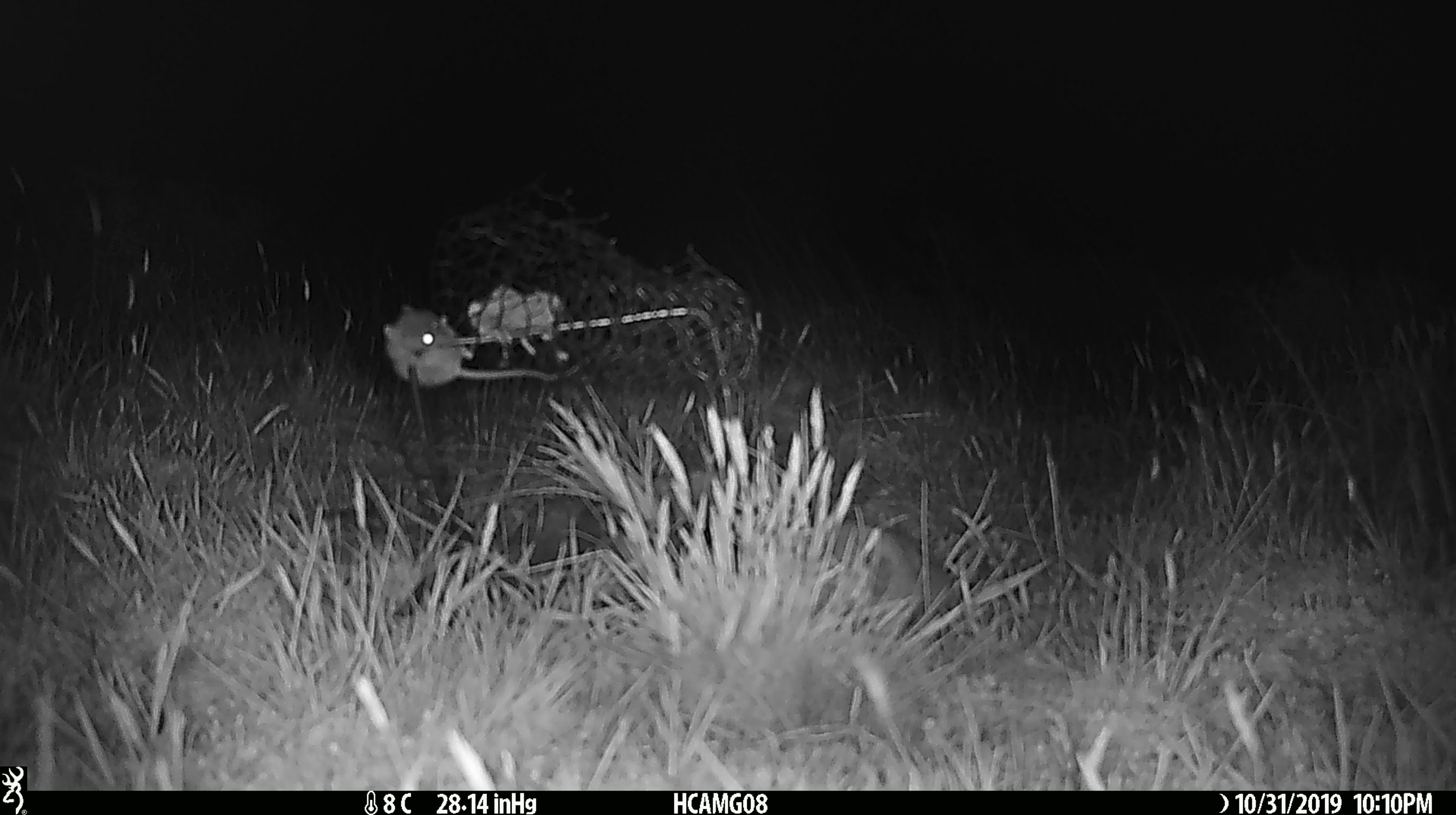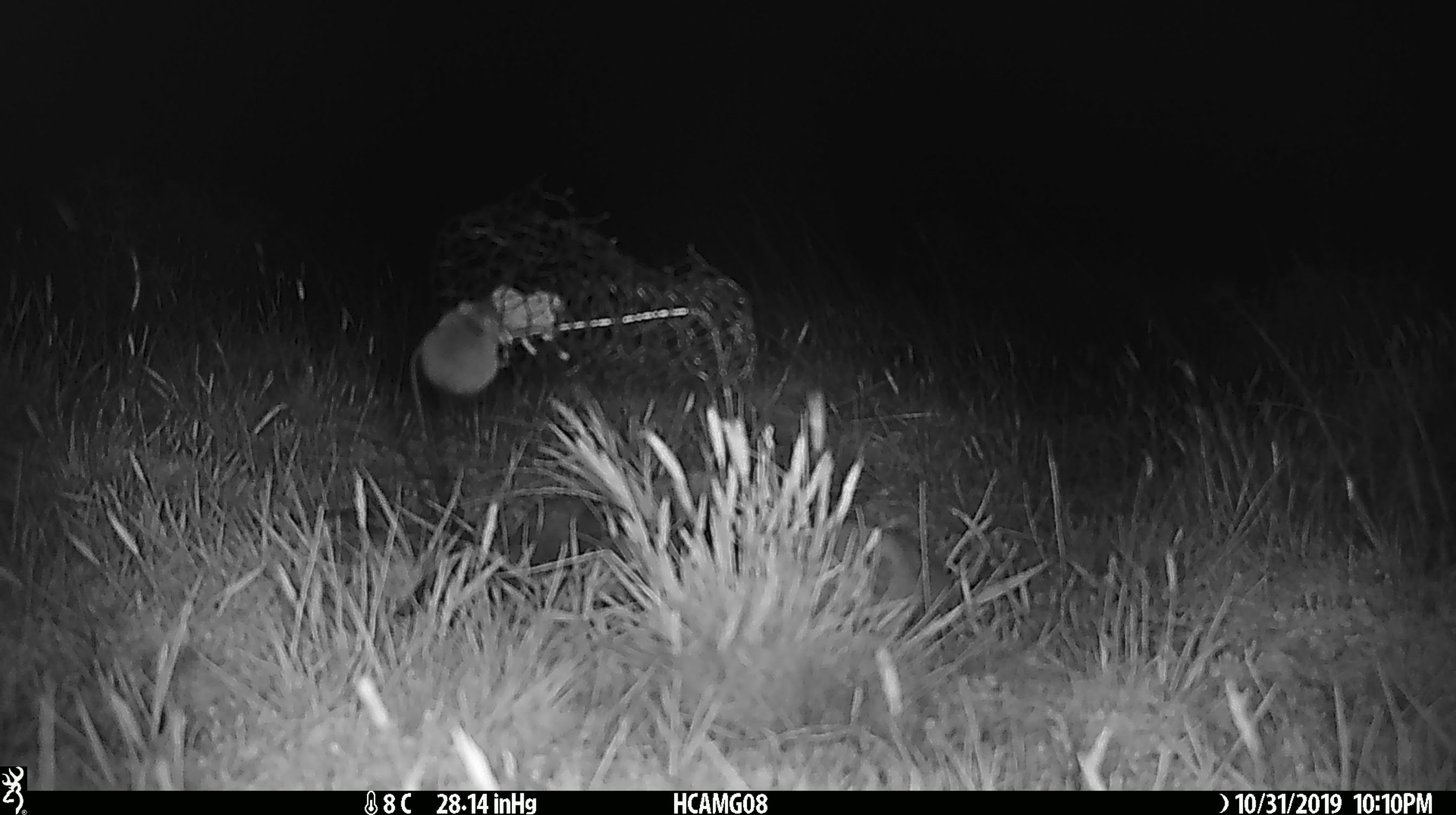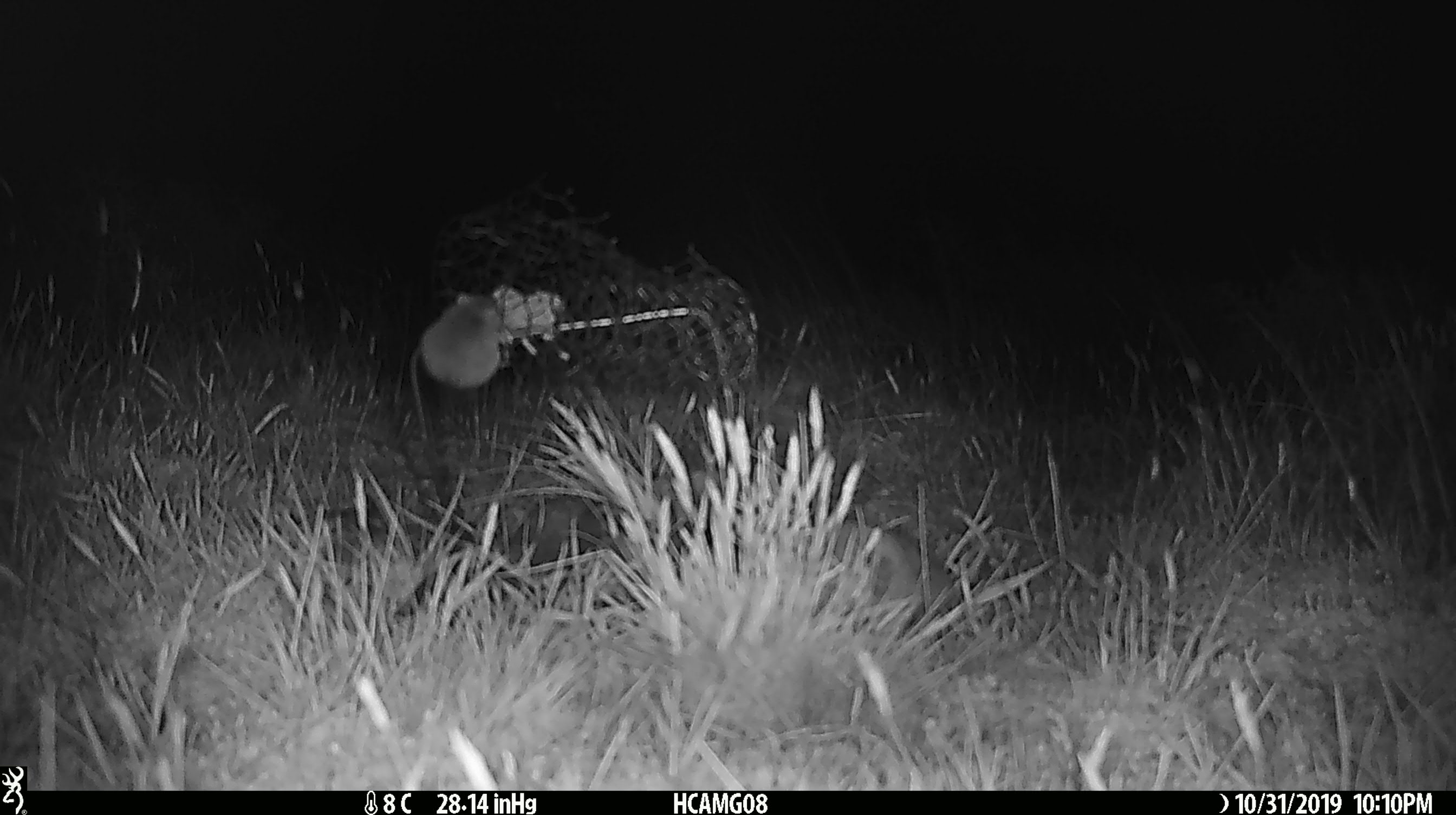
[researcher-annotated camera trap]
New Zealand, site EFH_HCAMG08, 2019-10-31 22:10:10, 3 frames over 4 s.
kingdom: Animalia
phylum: Chordata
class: Mammalia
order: Rodentia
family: Muridae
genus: Mus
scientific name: Mus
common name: mouse